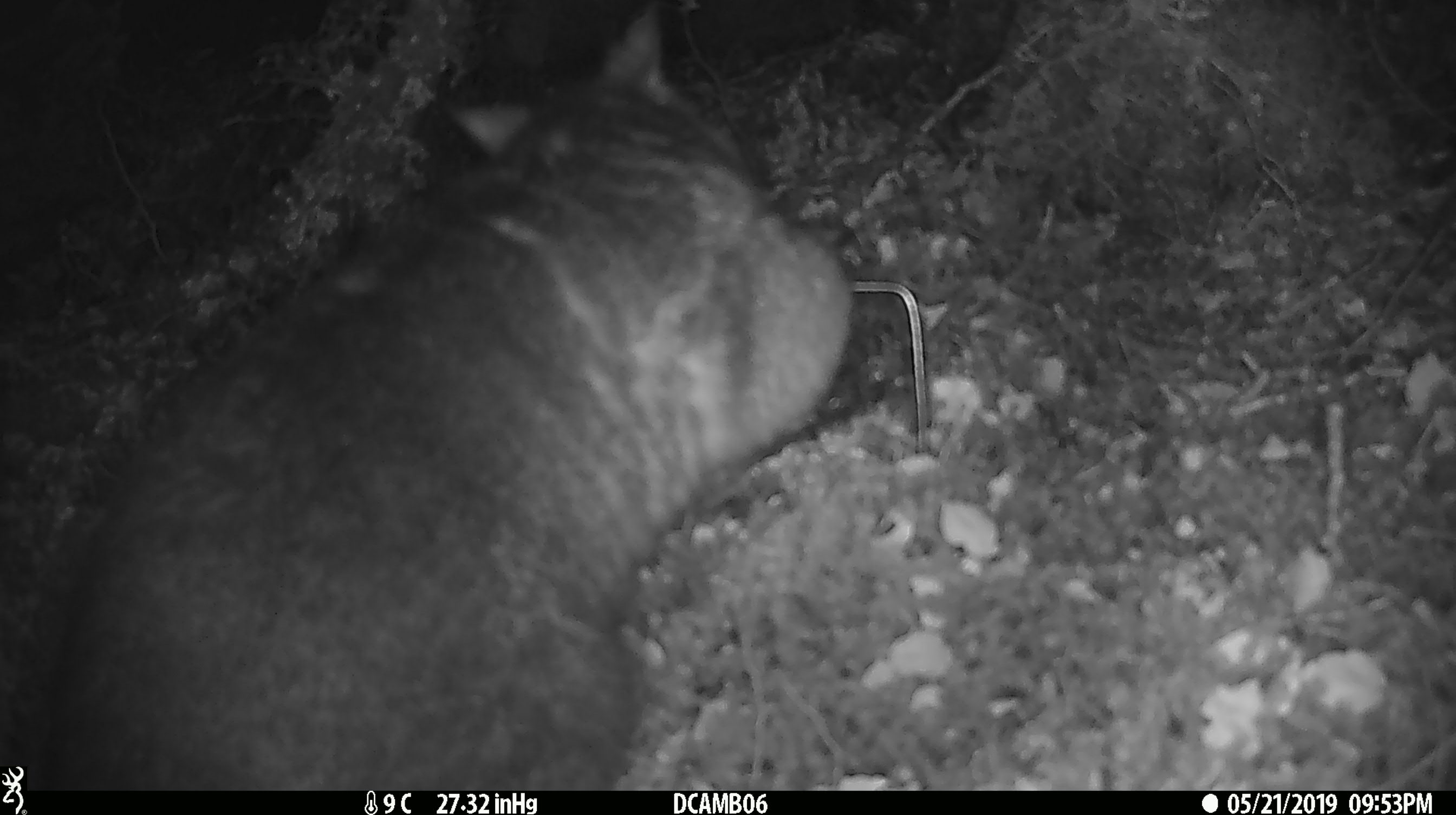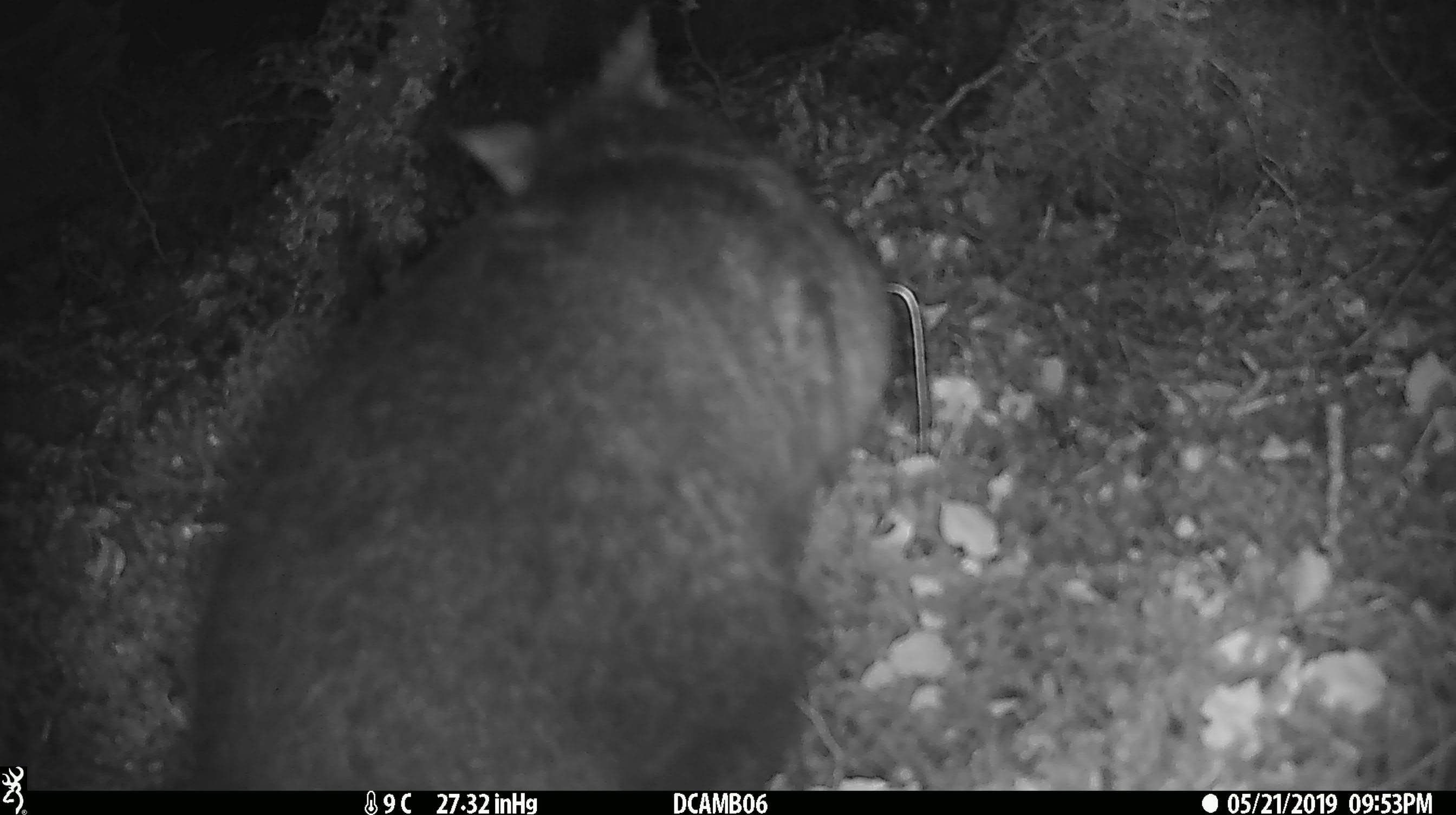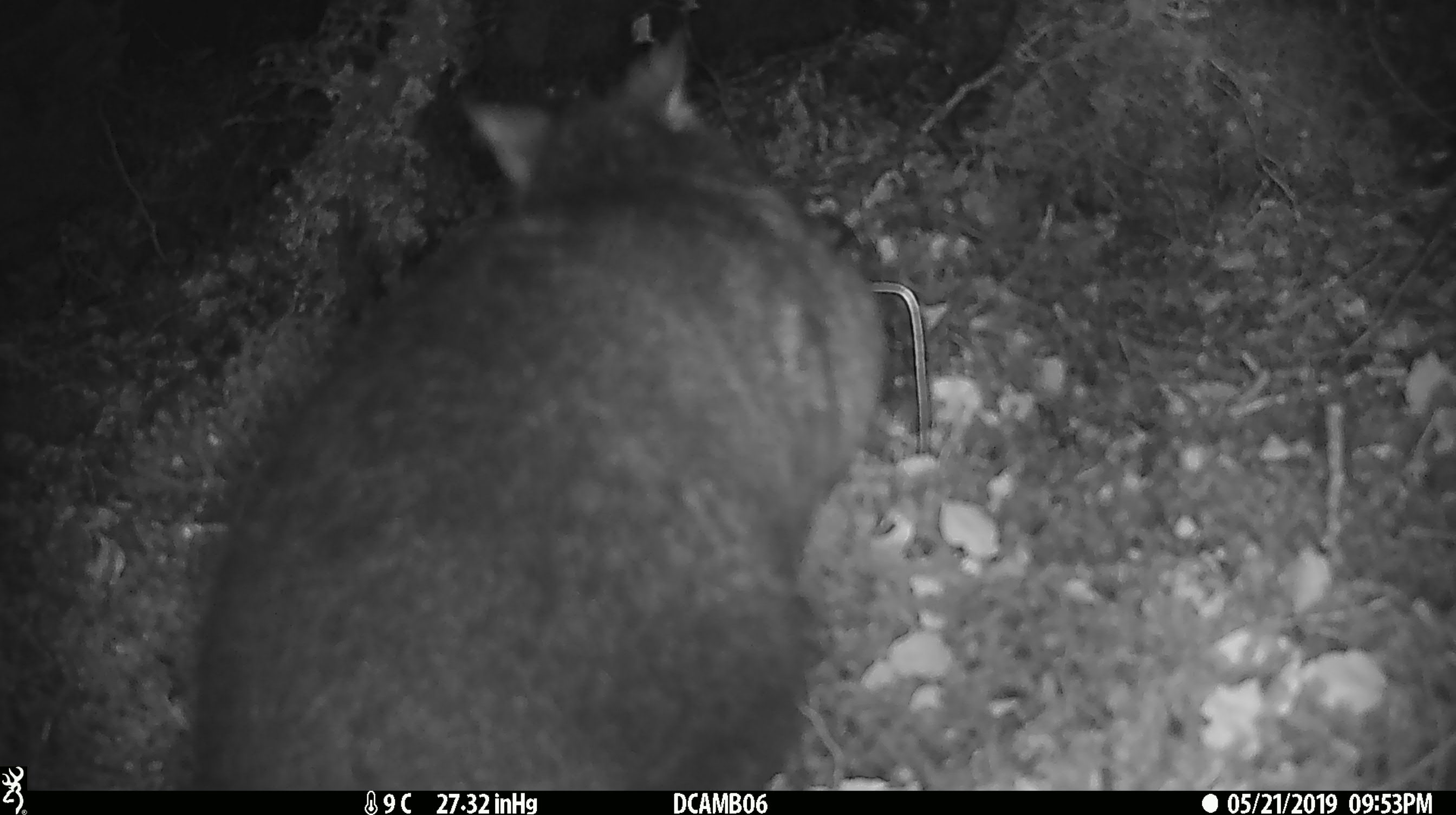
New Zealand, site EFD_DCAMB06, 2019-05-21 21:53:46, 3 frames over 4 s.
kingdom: Animalia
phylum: Chordata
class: Mammalia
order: Diprotodontia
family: Phalangeridae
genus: Trichosurus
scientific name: Trichosurus vulpecula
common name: common brushtail possum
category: possum